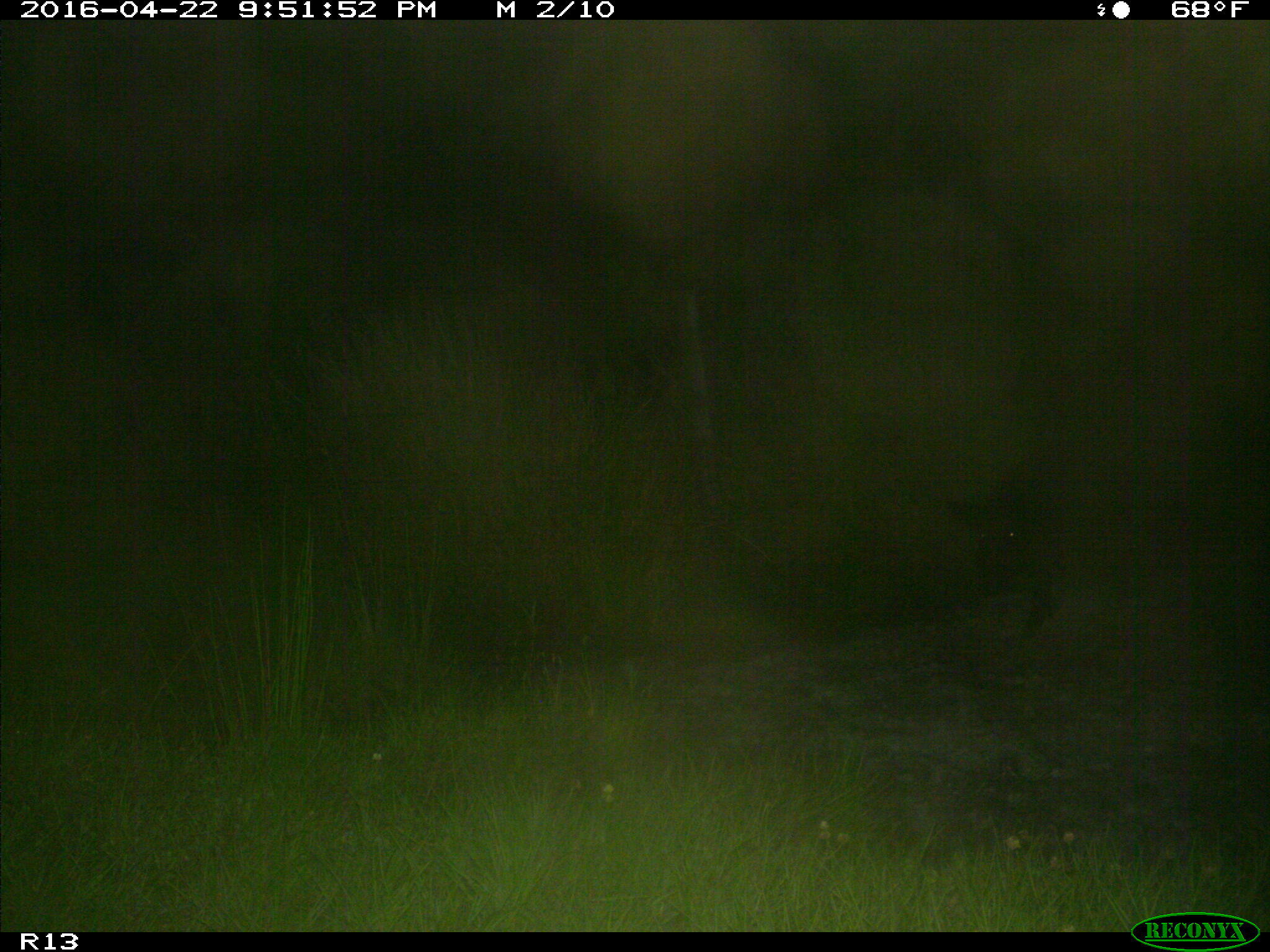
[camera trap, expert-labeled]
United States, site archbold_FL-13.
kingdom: Animalia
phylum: Chordata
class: Mammalia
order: Artiodactyla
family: Suidae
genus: Sus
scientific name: Sus scrofa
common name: wild boar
Sus scrofa (wild boar).